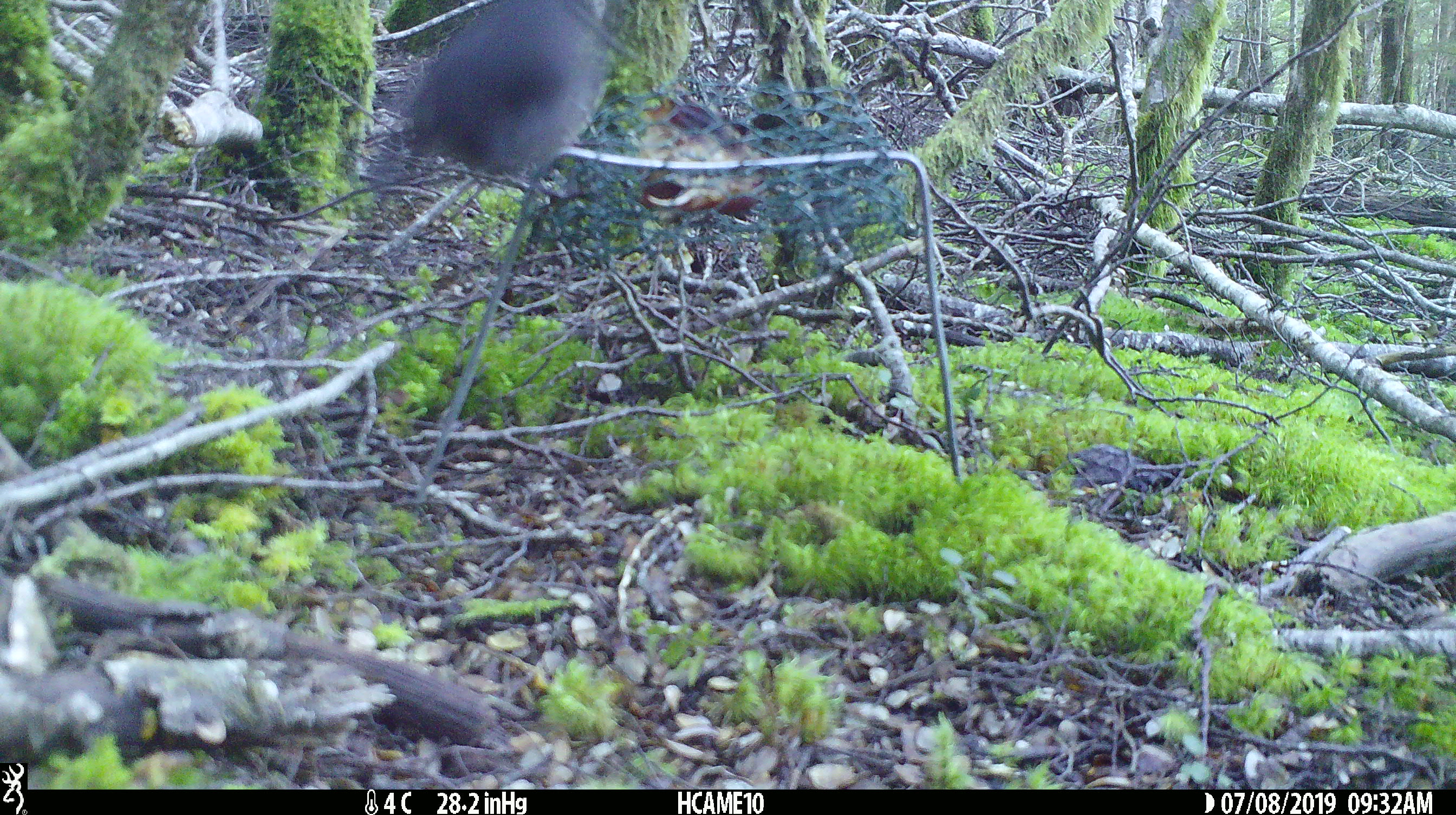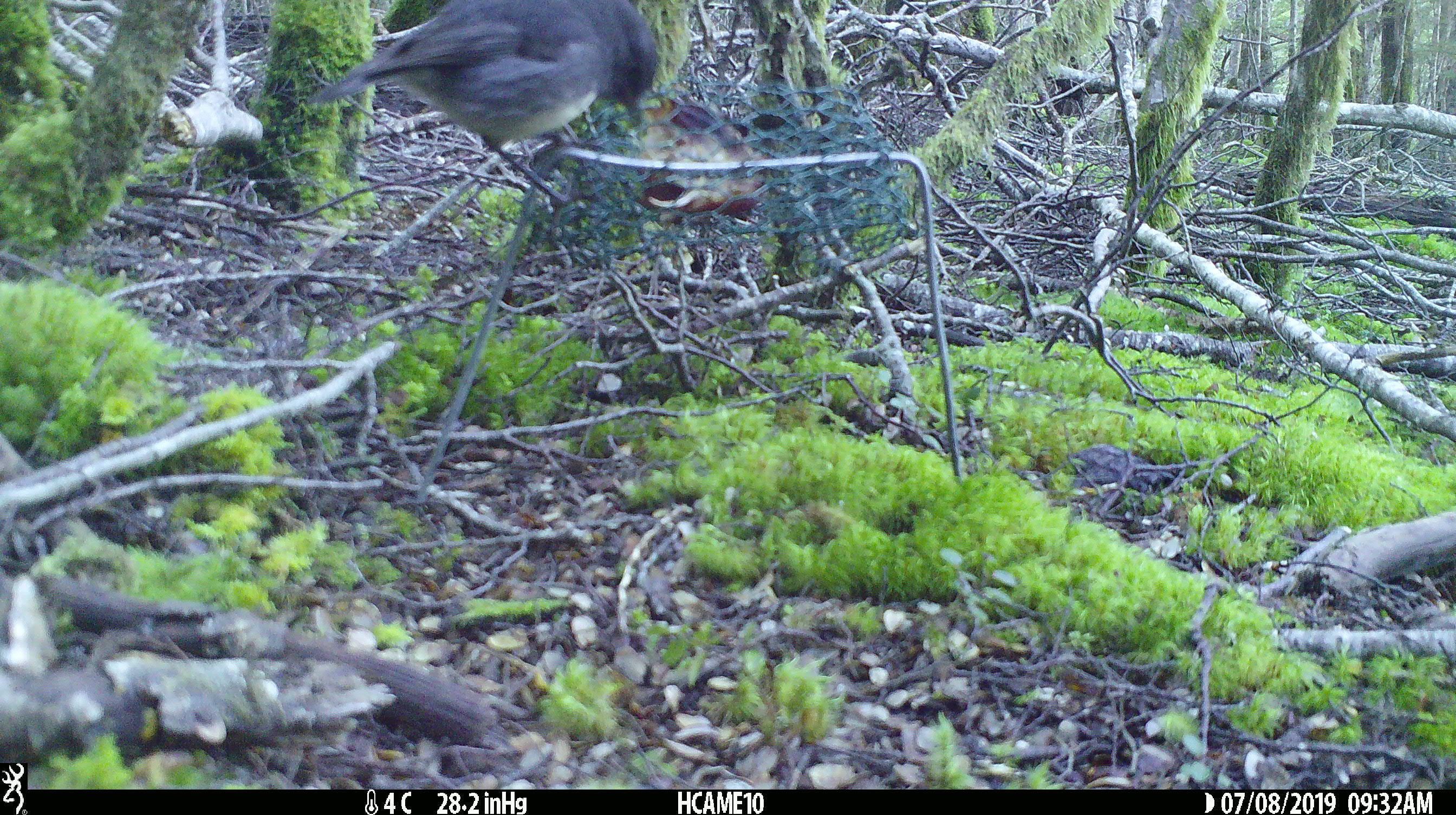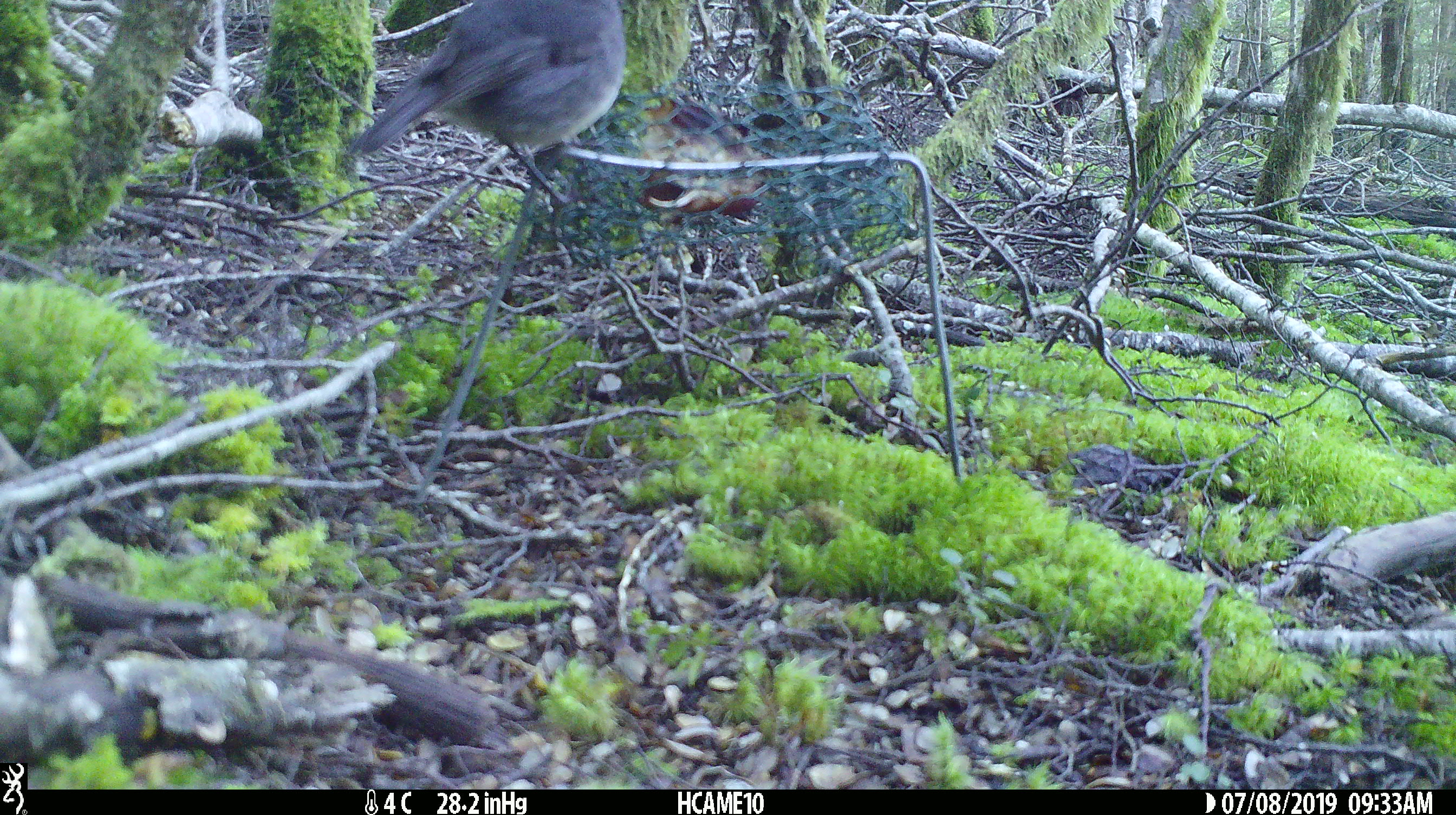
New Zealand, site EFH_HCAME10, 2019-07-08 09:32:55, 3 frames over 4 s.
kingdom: Animalia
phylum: Chordata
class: Aves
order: Passeriformes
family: Petroicidae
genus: Petroica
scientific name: Petroica australis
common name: new zealand robin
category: robin